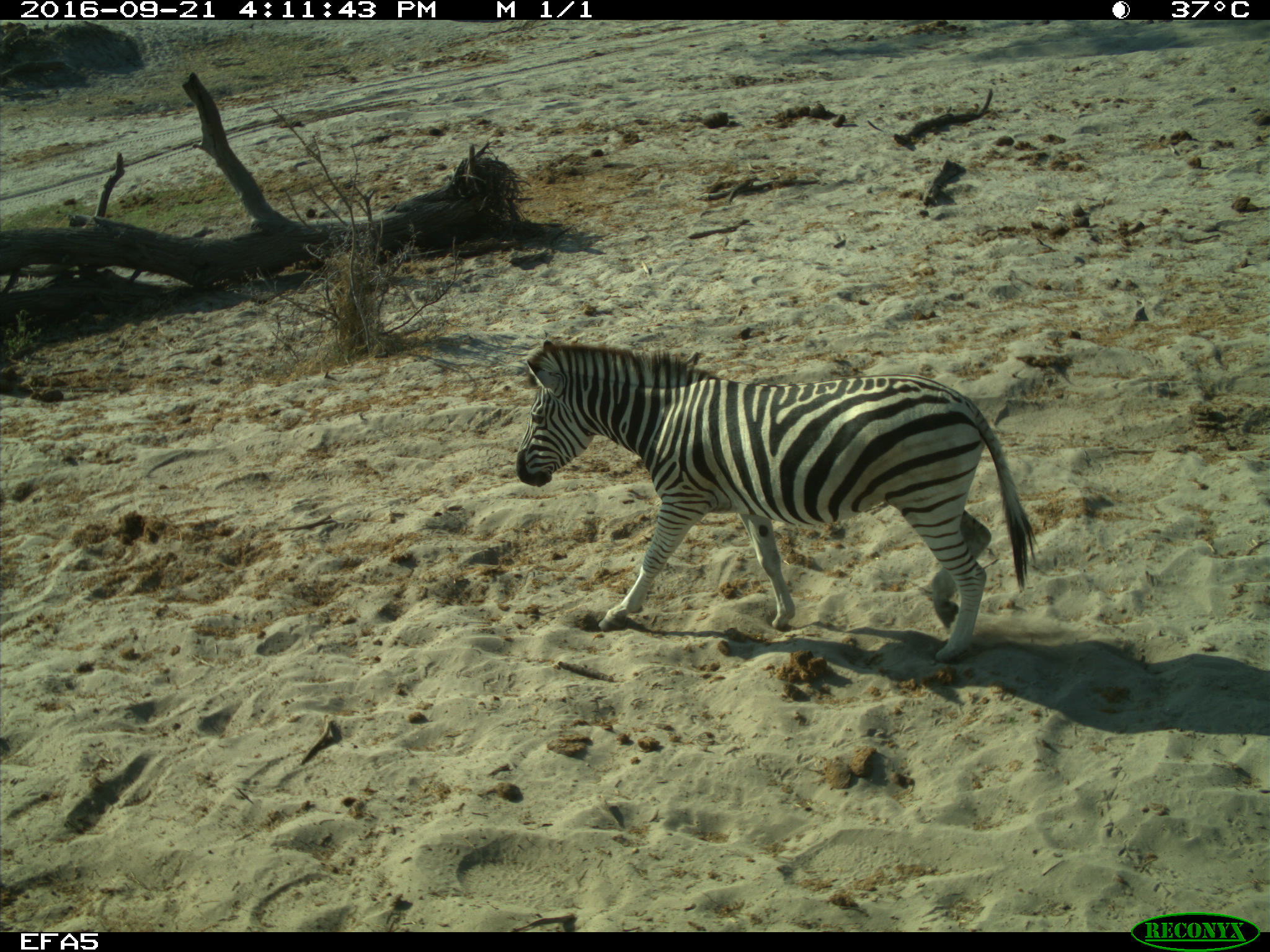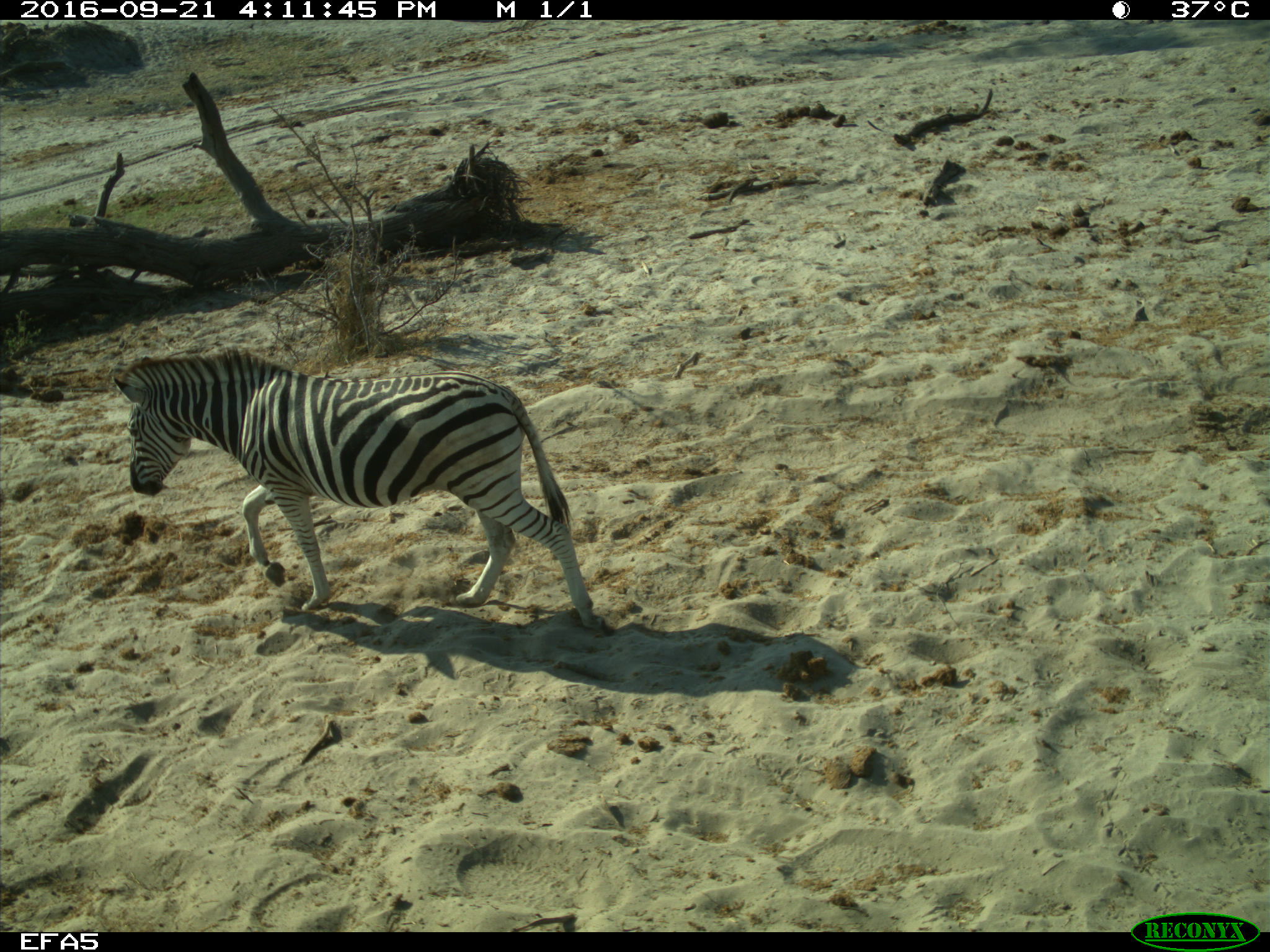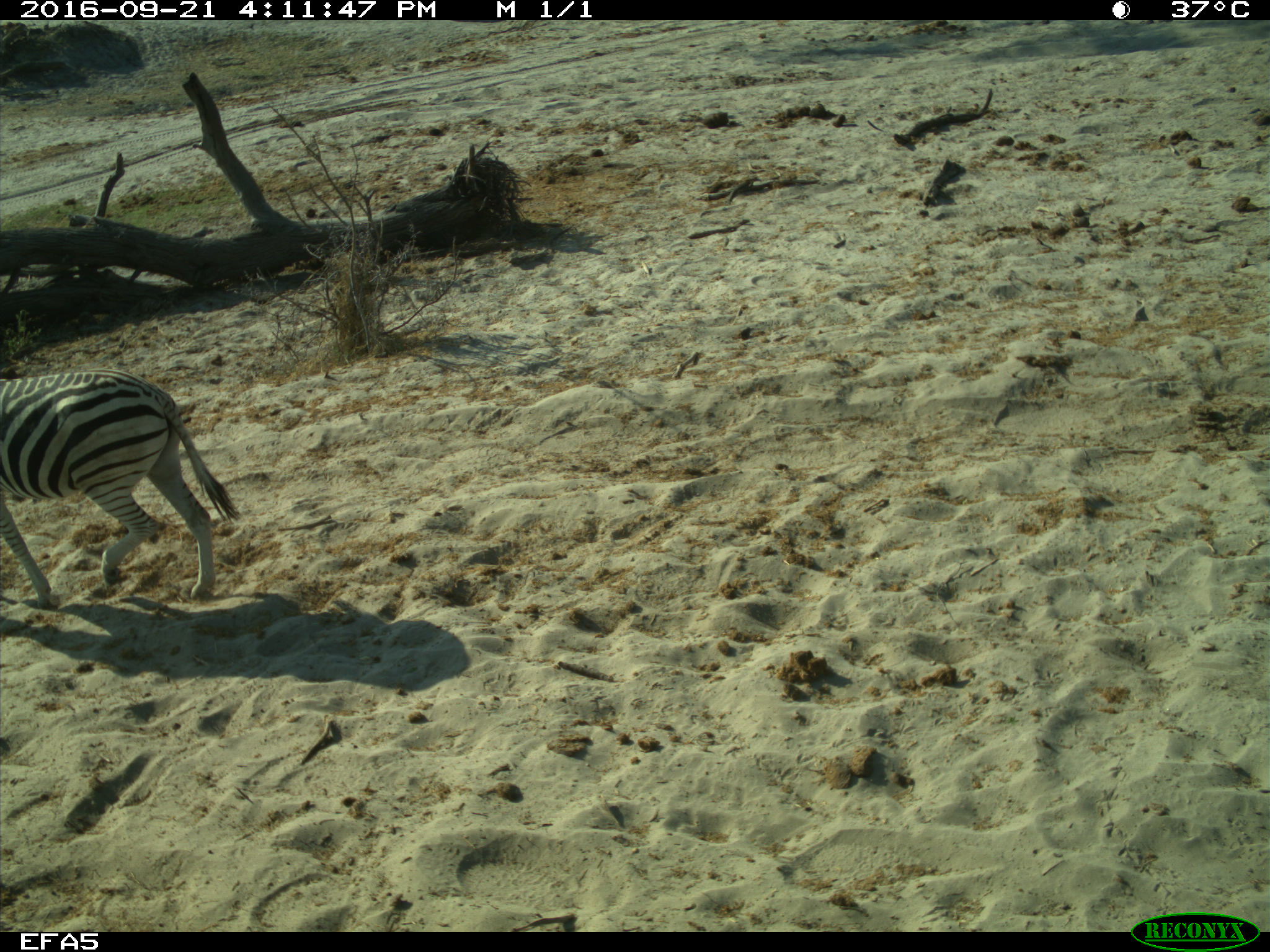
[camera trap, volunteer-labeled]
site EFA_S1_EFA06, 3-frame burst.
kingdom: Animalia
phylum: Chordata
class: Mammalia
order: Perissodactyla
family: Equidae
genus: Equus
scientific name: Equus quagga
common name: plains zebra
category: zebraplains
Zebraplains (plains zebra) (Equus quagga), count 1. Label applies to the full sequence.